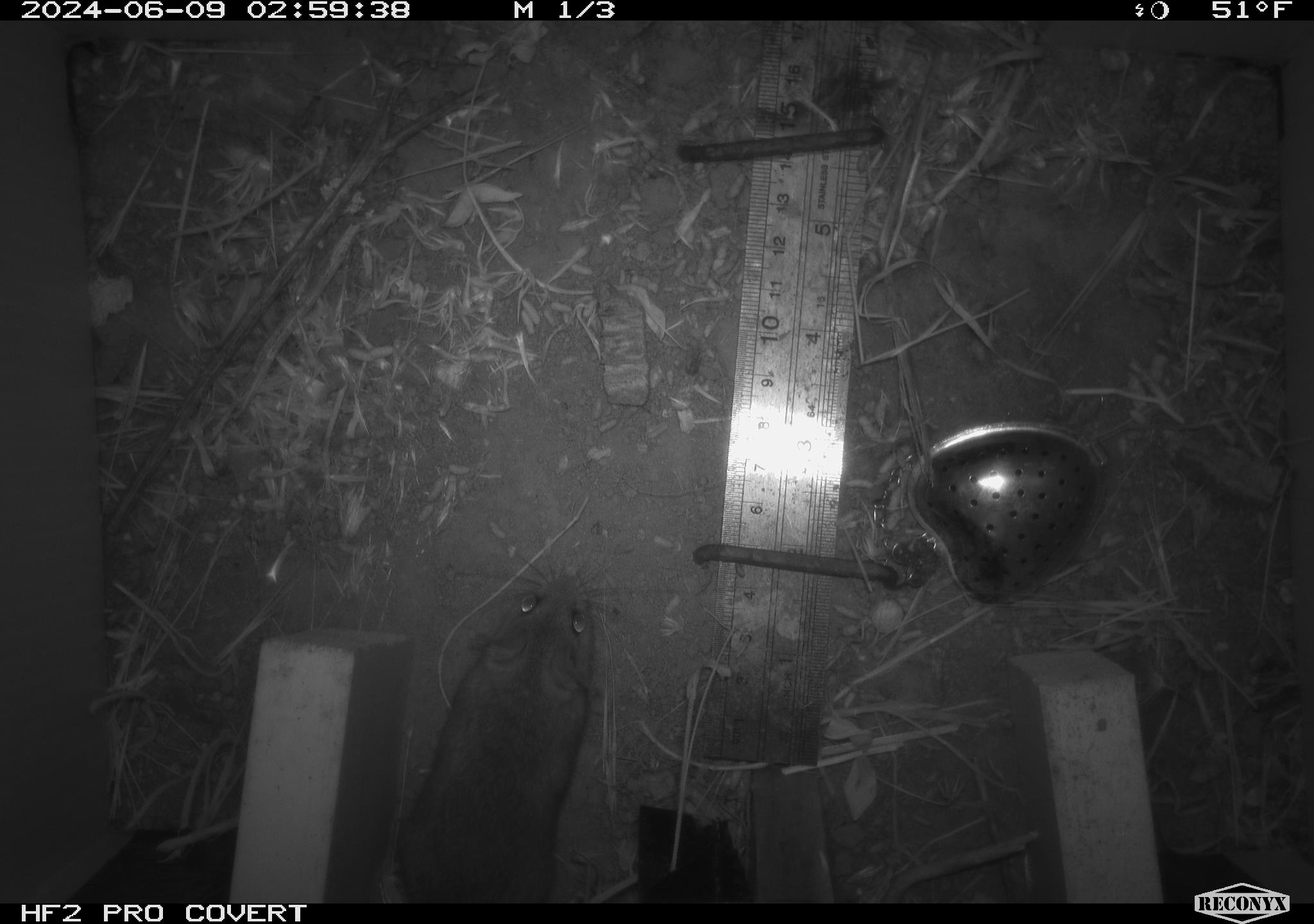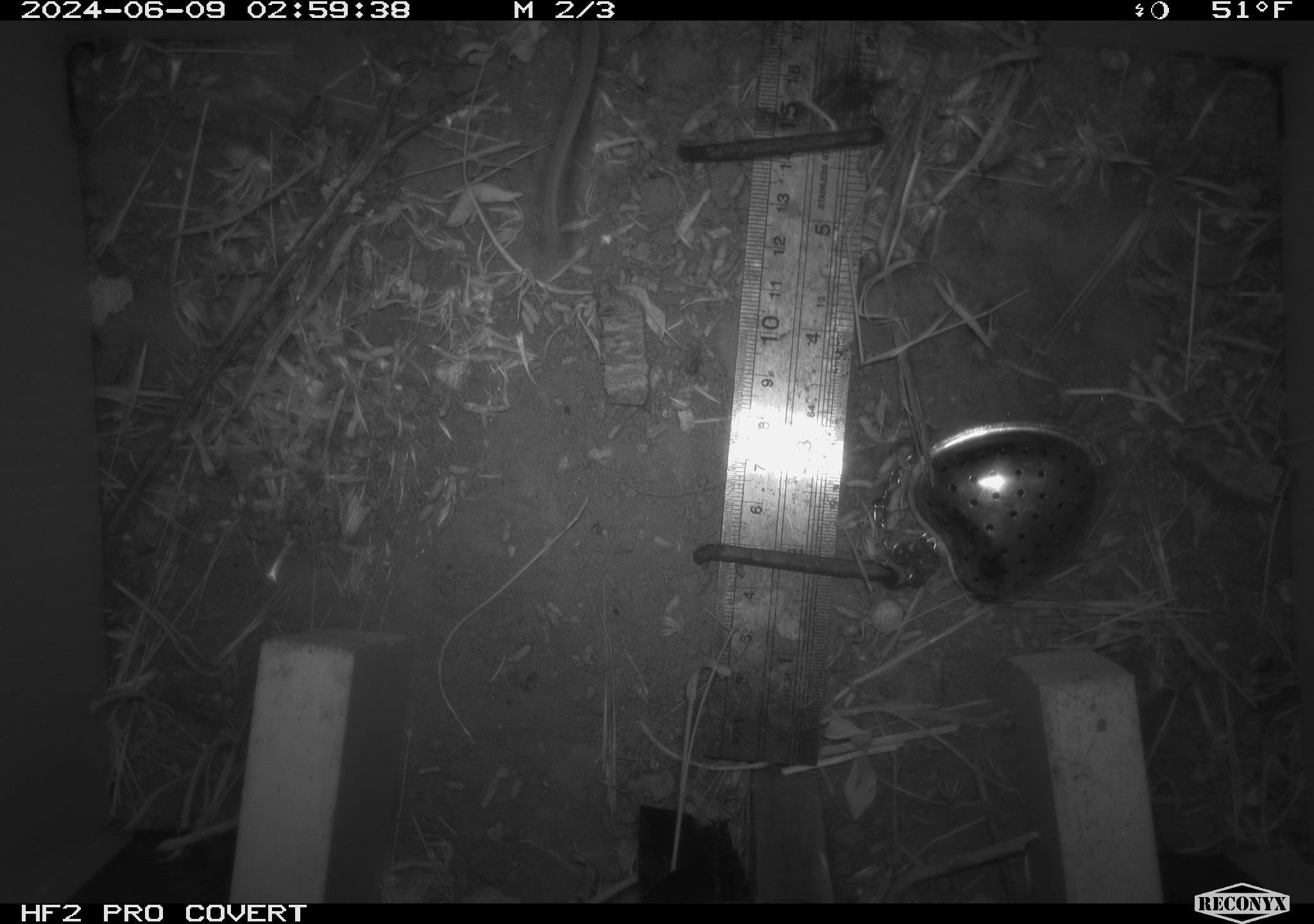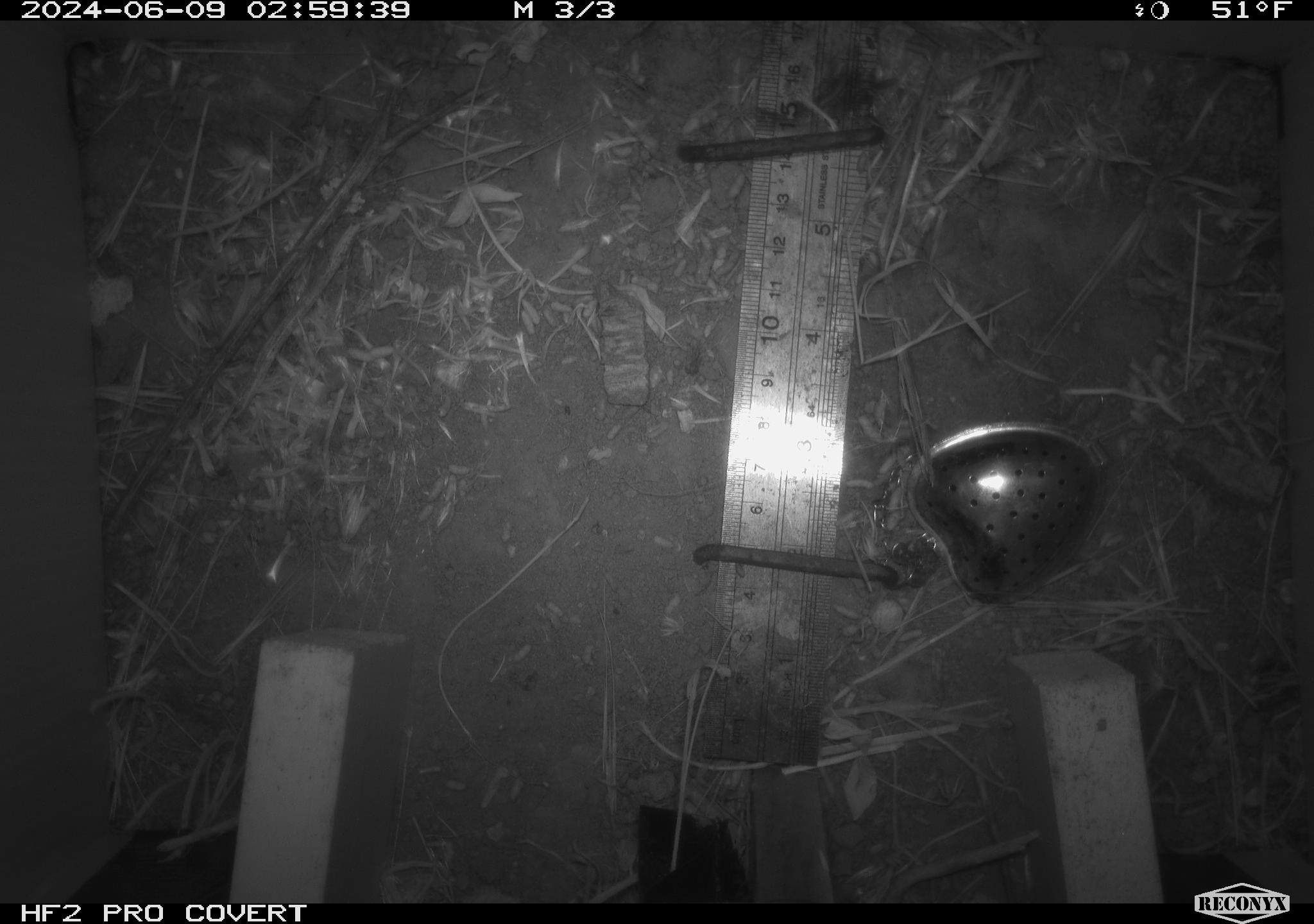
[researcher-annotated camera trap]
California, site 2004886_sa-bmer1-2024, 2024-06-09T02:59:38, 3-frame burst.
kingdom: Animalia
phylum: Chordata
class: Mammalia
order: Rodentia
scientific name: Rodentia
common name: mouse species